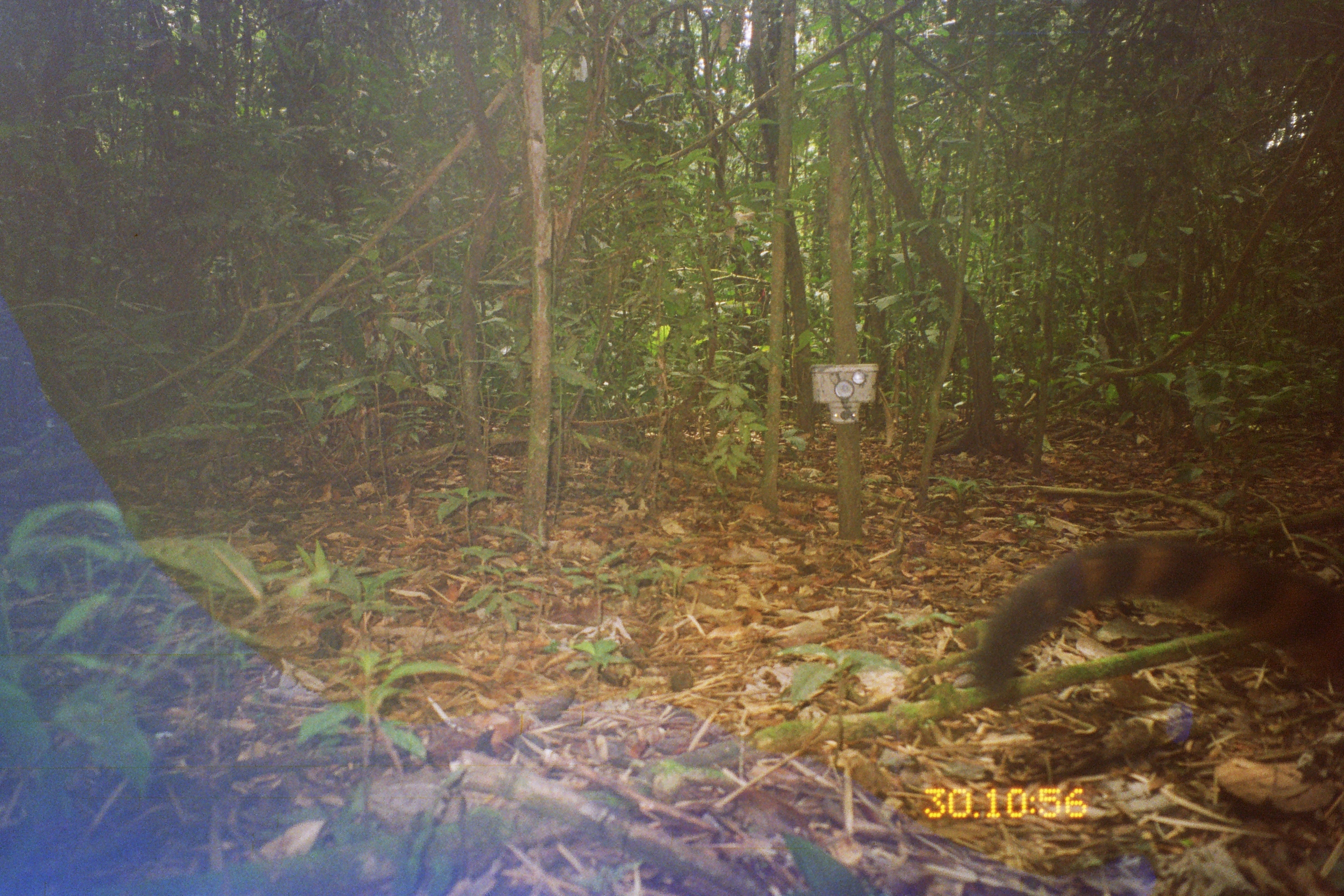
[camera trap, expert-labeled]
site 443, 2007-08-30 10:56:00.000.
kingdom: Animalia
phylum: Chordata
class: Mammalia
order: Carnivora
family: Procyonidae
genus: Nasua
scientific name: Nasua nasua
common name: south american coati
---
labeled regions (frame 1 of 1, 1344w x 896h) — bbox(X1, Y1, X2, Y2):
nasua nasua: bbox(974, 536, 1344, 712)